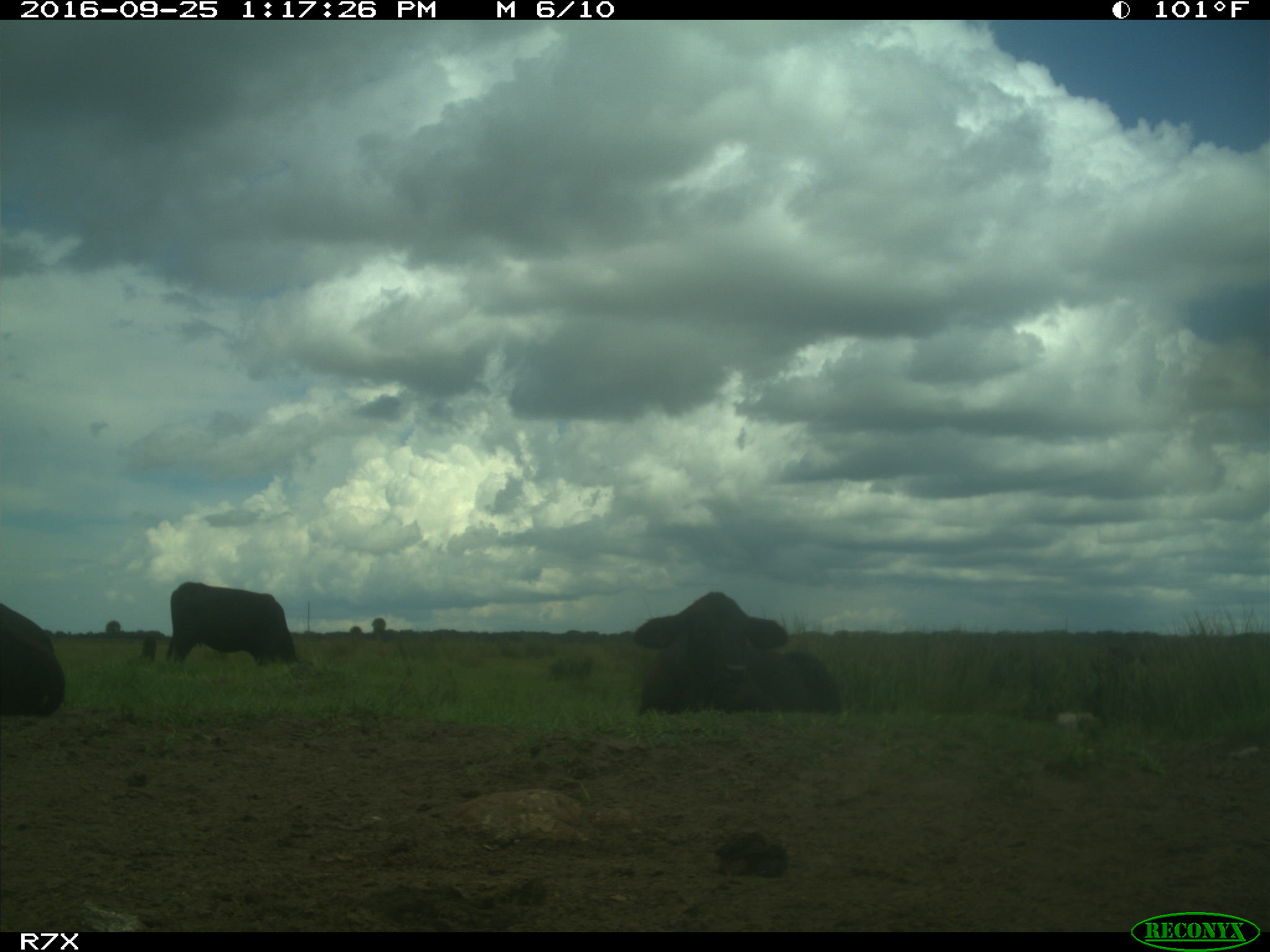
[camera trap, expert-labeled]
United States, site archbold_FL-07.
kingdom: Animalia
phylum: Chordata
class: Mammalia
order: Artiodactyla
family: Bovidae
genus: Bos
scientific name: Bos taurus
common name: domestic cow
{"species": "Bos taurus (domestic cow)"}